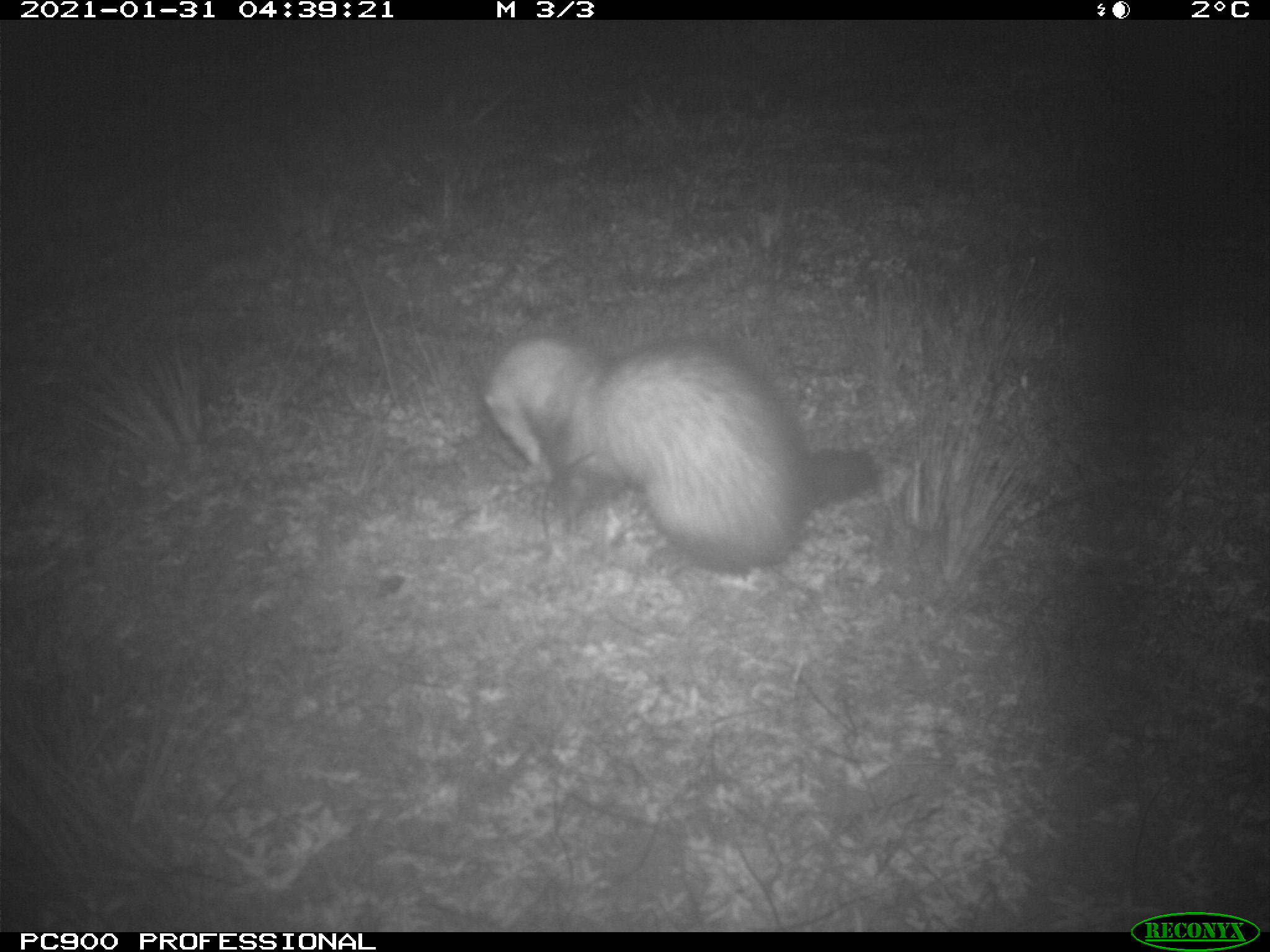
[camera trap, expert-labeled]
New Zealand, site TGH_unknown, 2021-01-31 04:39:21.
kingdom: Animalia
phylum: Chordata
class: Mammalia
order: Carnivora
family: Mustelidae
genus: Mustela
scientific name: Mustela furo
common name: ferret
Ferret (Mustela furo).